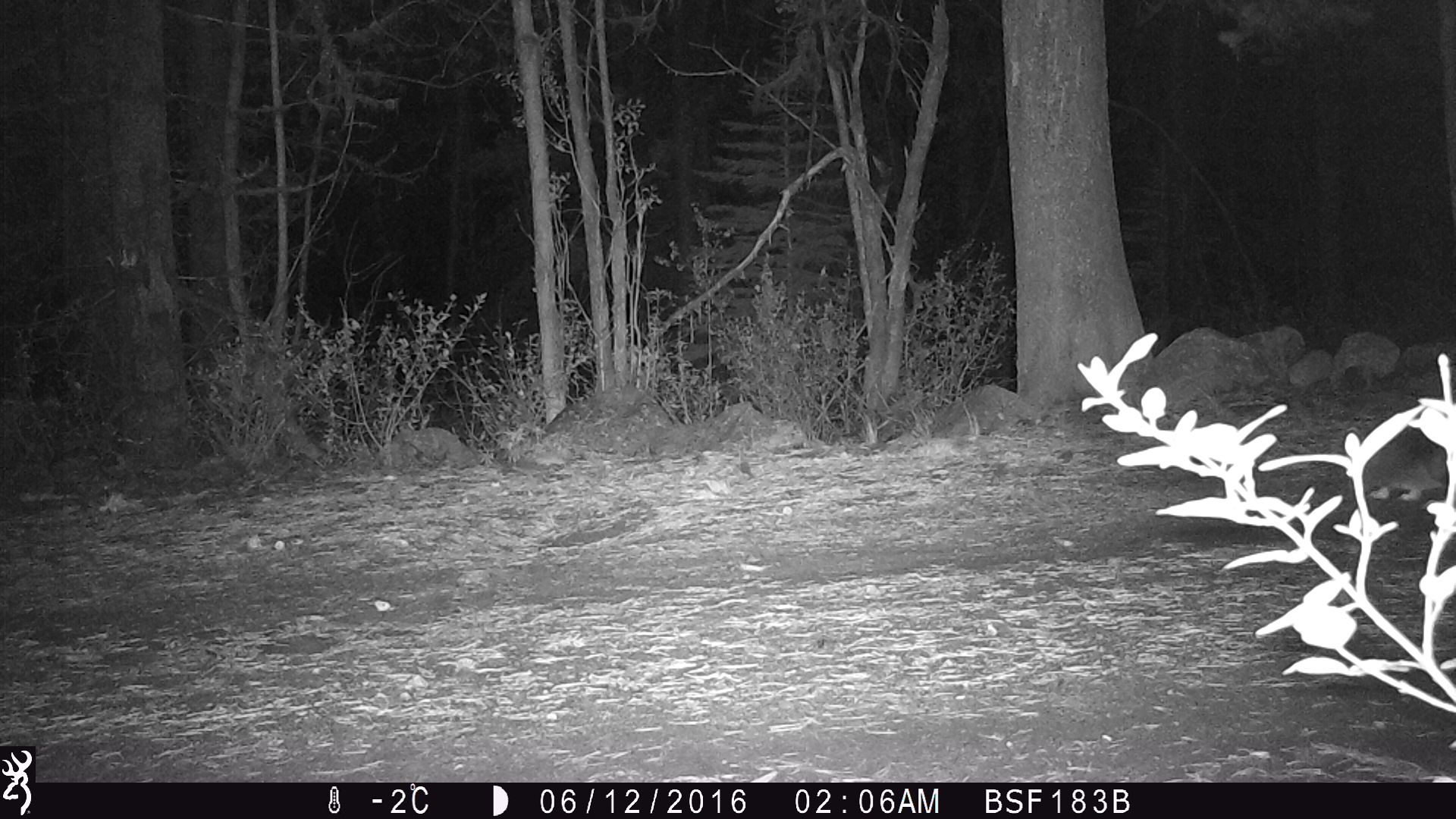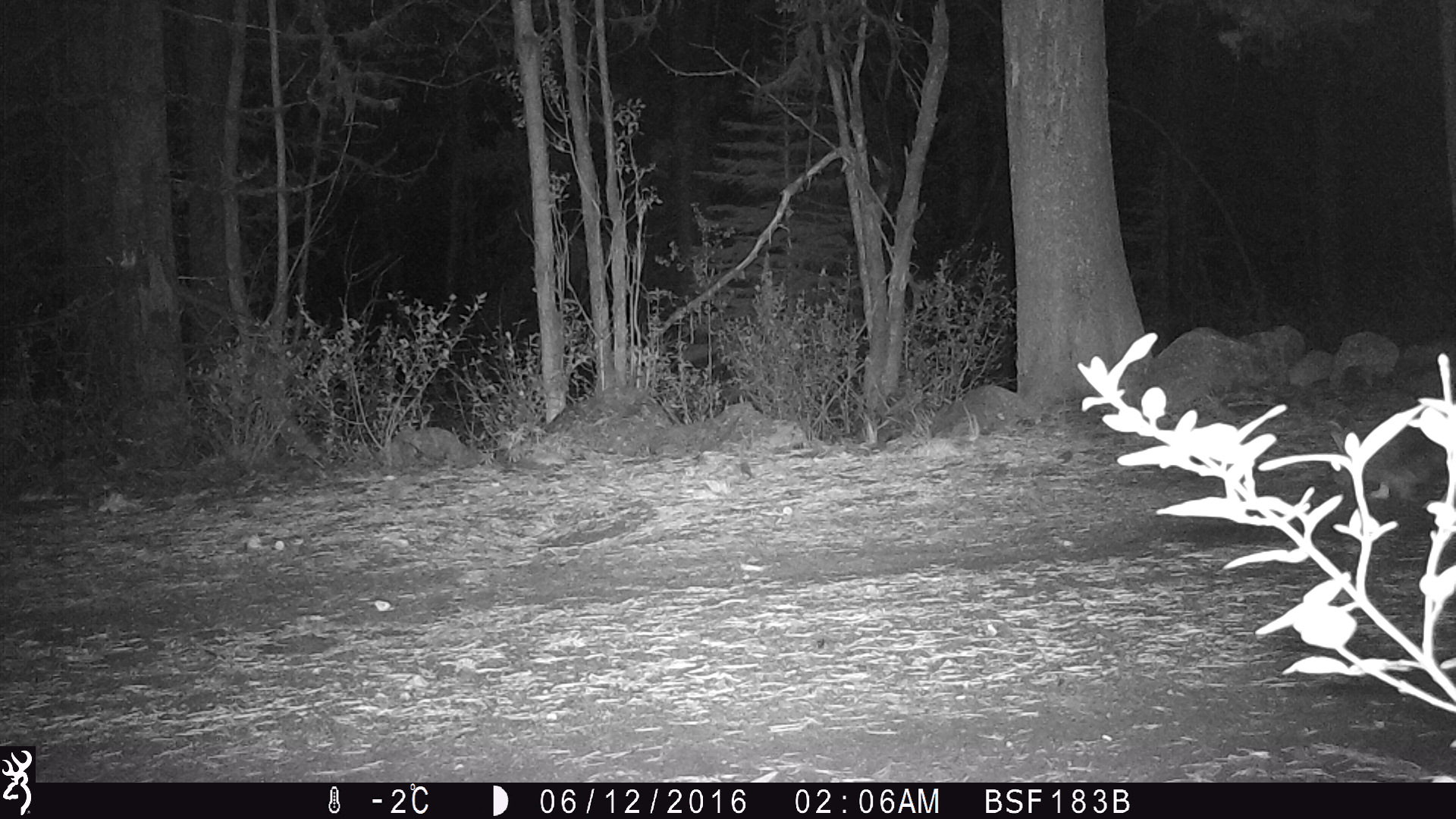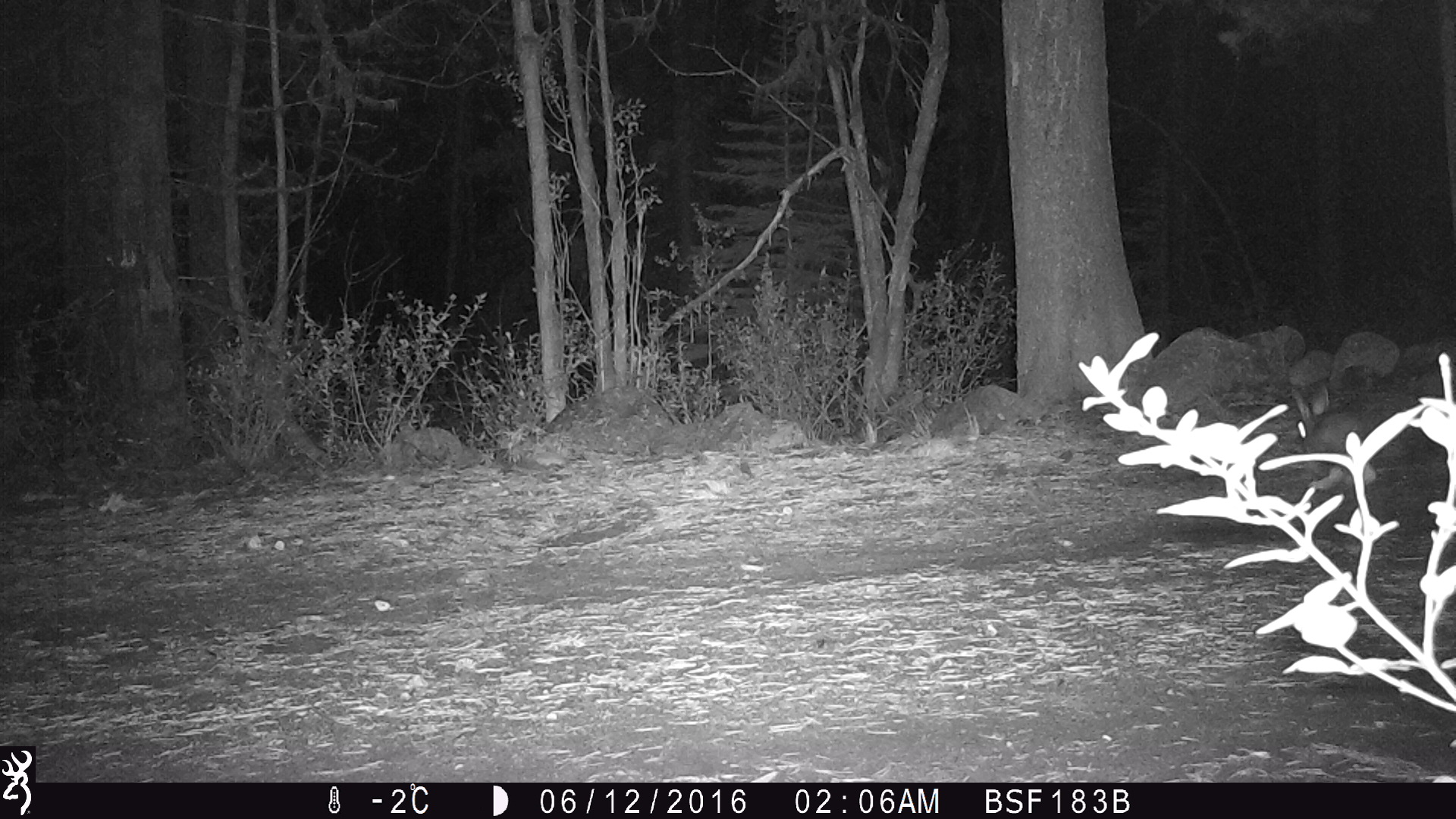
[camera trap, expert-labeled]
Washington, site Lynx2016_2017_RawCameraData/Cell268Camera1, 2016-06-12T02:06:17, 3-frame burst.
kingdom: Animalia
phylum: Chordata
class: Mammalia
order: Lagomorpha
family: Leporidae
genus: Lepus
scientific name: Lepus americanus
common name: snowshoe hare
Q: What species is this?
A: Lepus americanus (snowshoe hare).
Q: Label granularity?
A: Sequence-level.